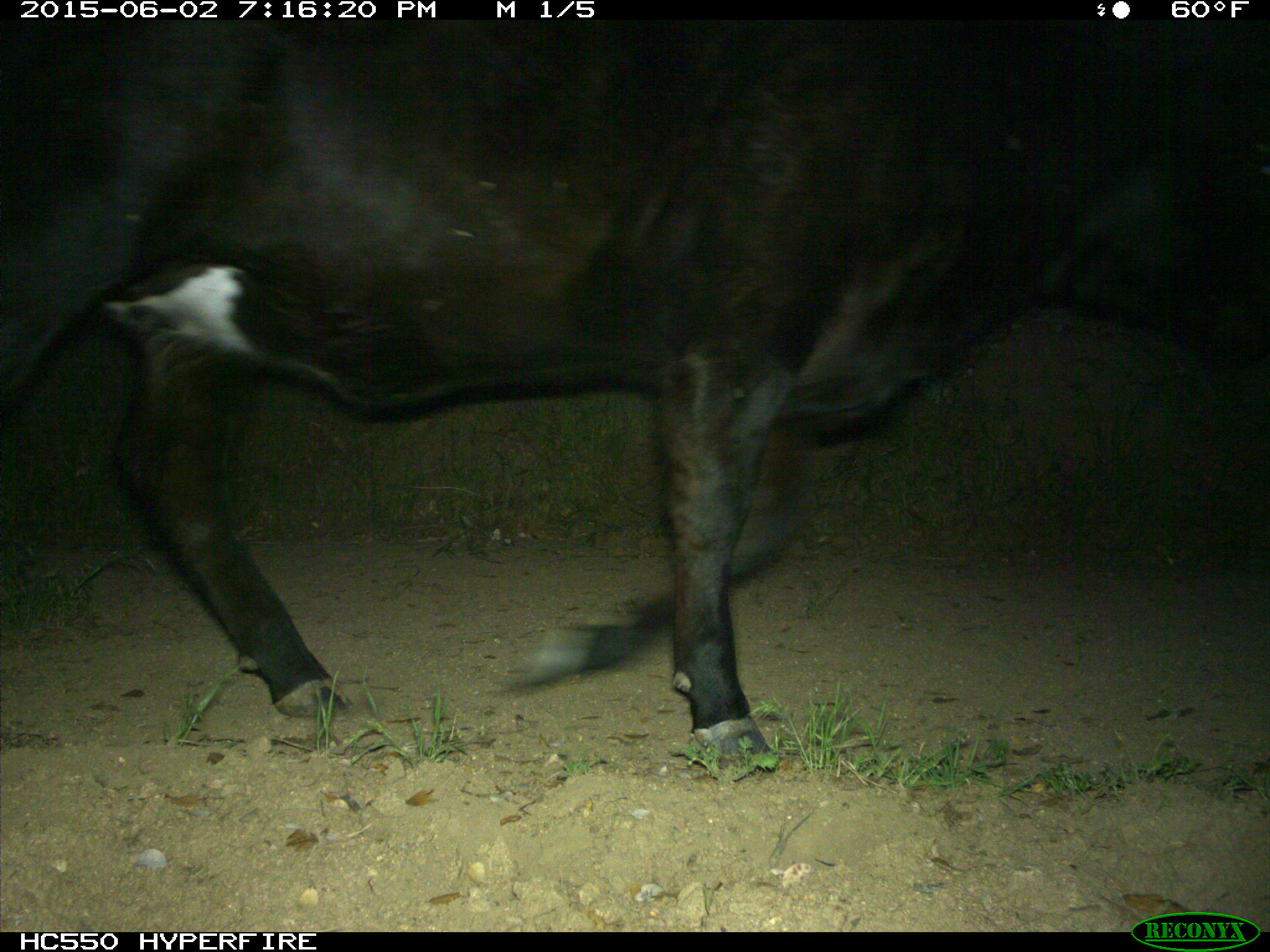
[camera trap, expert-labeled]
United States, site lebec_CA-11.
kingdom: Animalia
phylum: Chordata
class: Mammalia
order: Artiodactyla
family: Bovidae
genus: Bos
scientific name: Bos taurus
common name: domestic cow